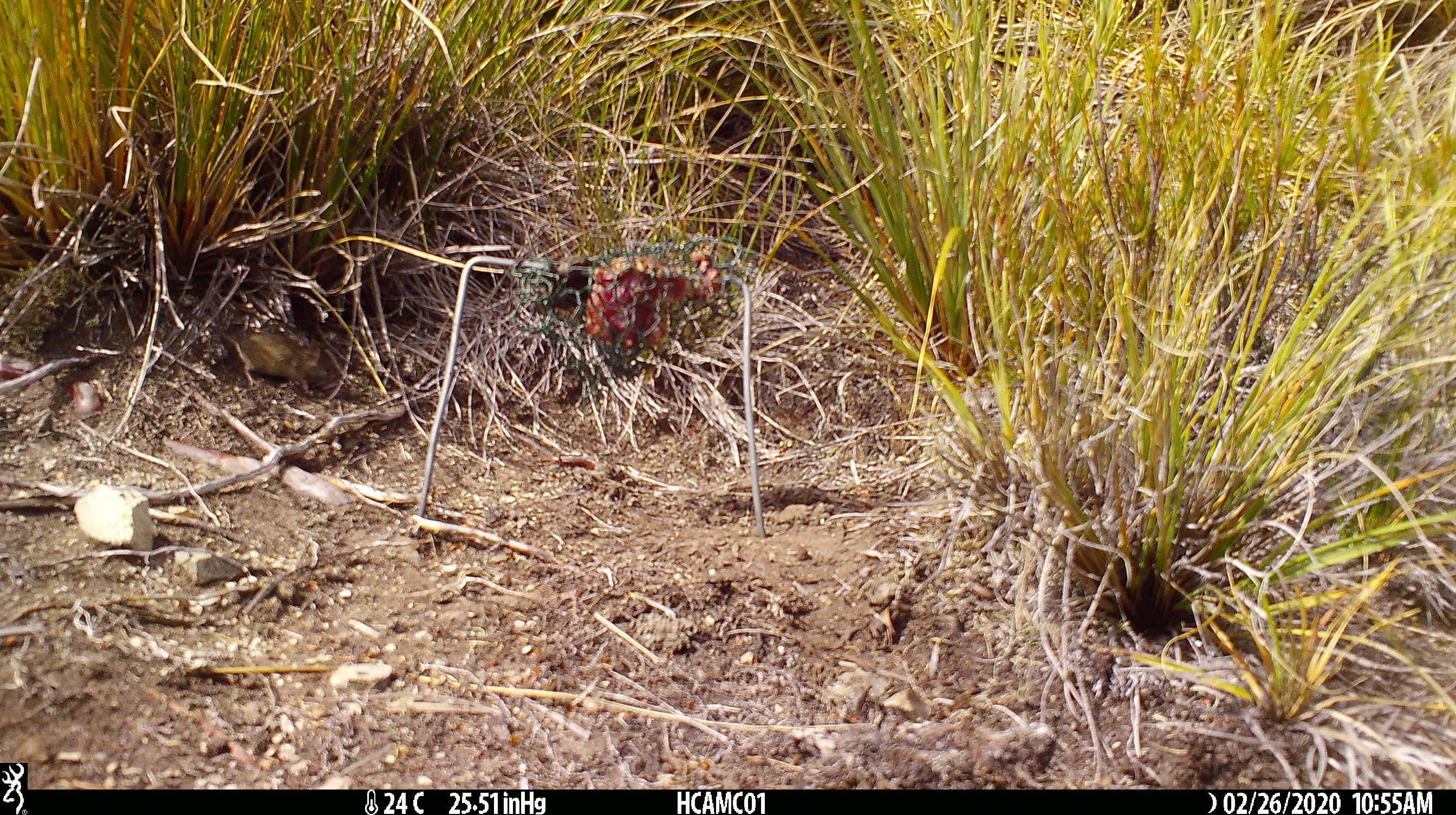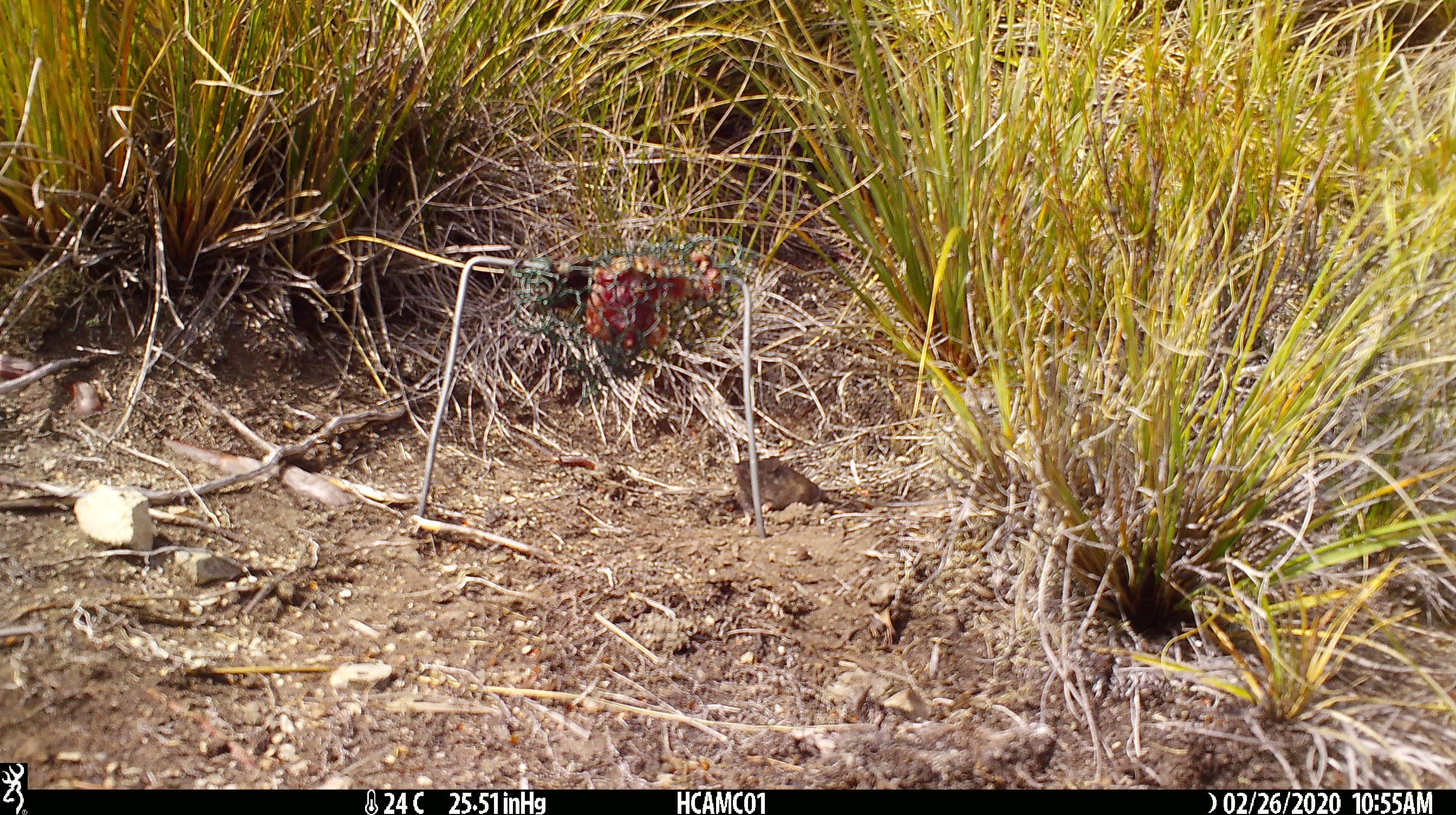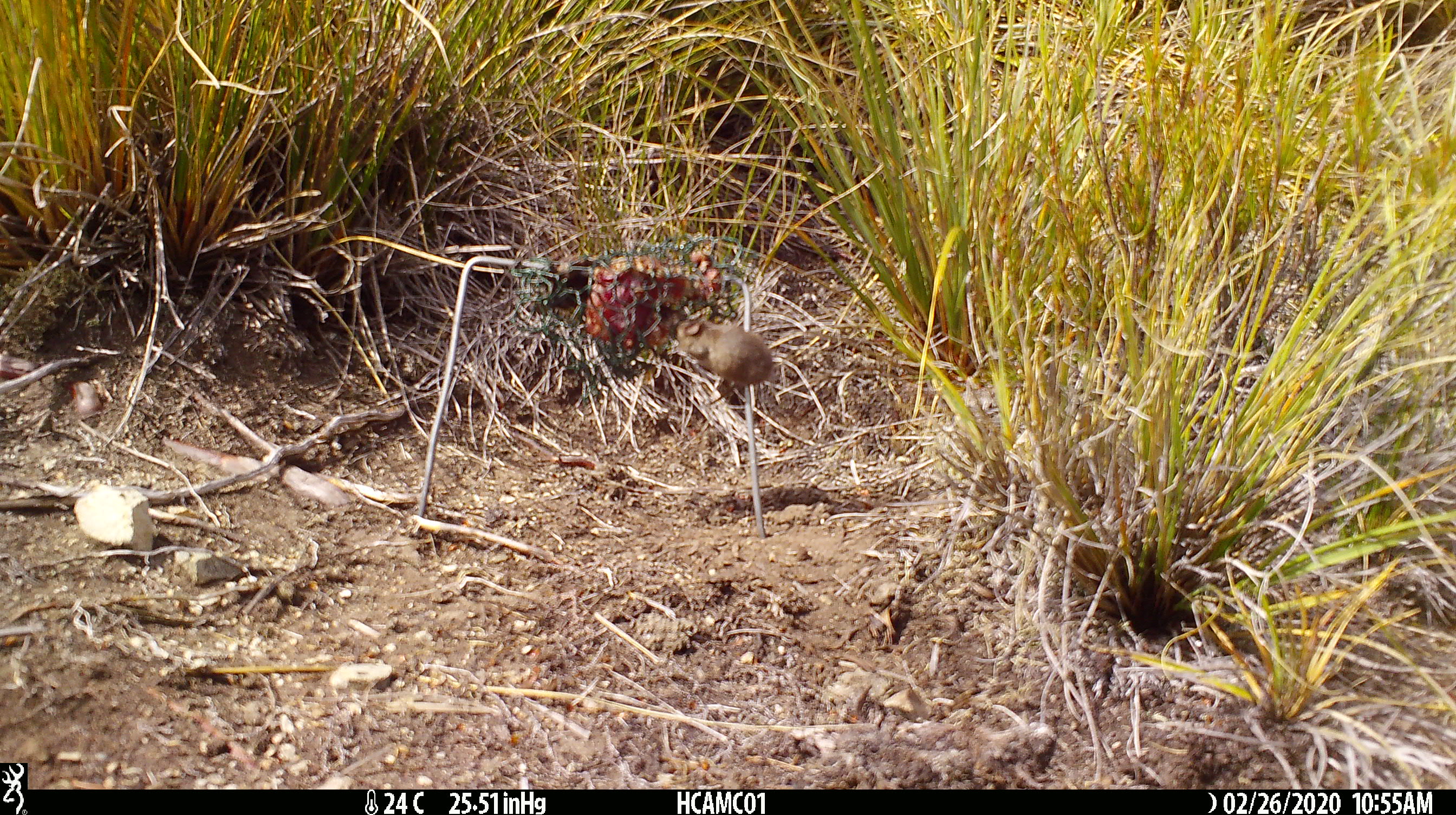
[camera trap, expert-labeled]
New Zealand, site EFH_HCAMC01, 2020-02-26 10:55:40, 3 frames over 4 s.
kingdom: Animalia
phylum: Chordata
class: Mammalia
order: Rodentia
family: Muridae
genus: Mus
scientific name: Mus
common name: mouse